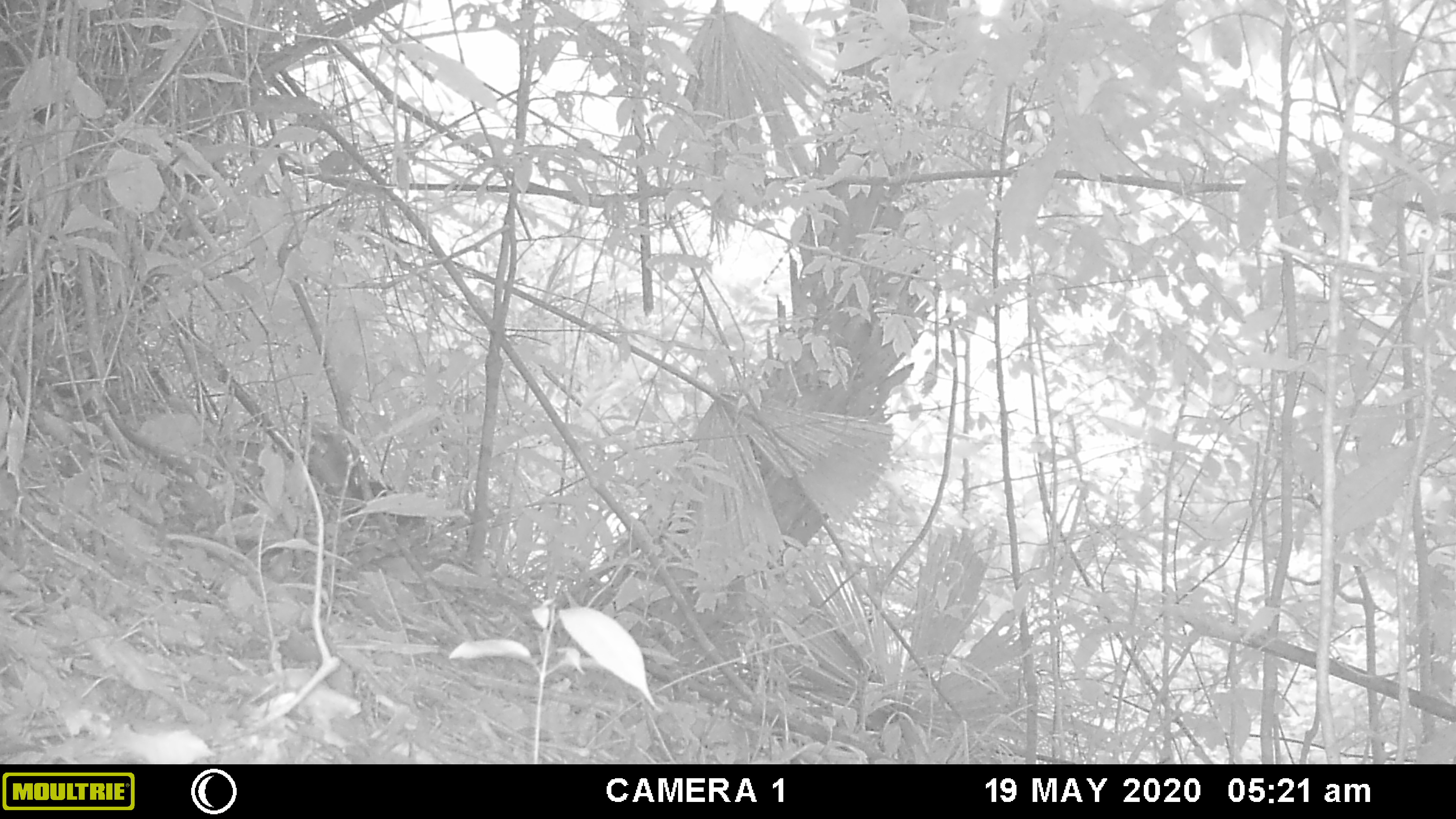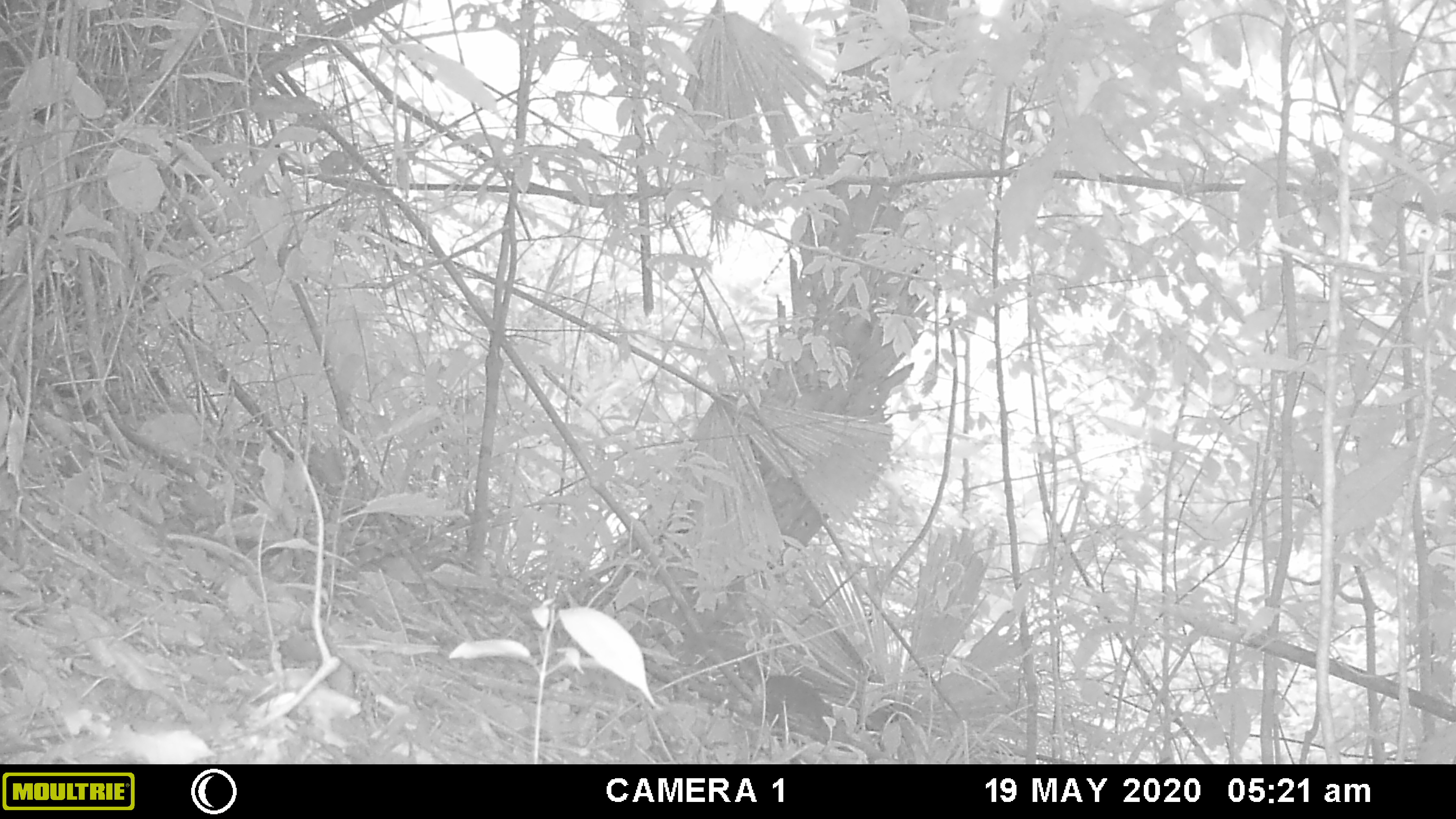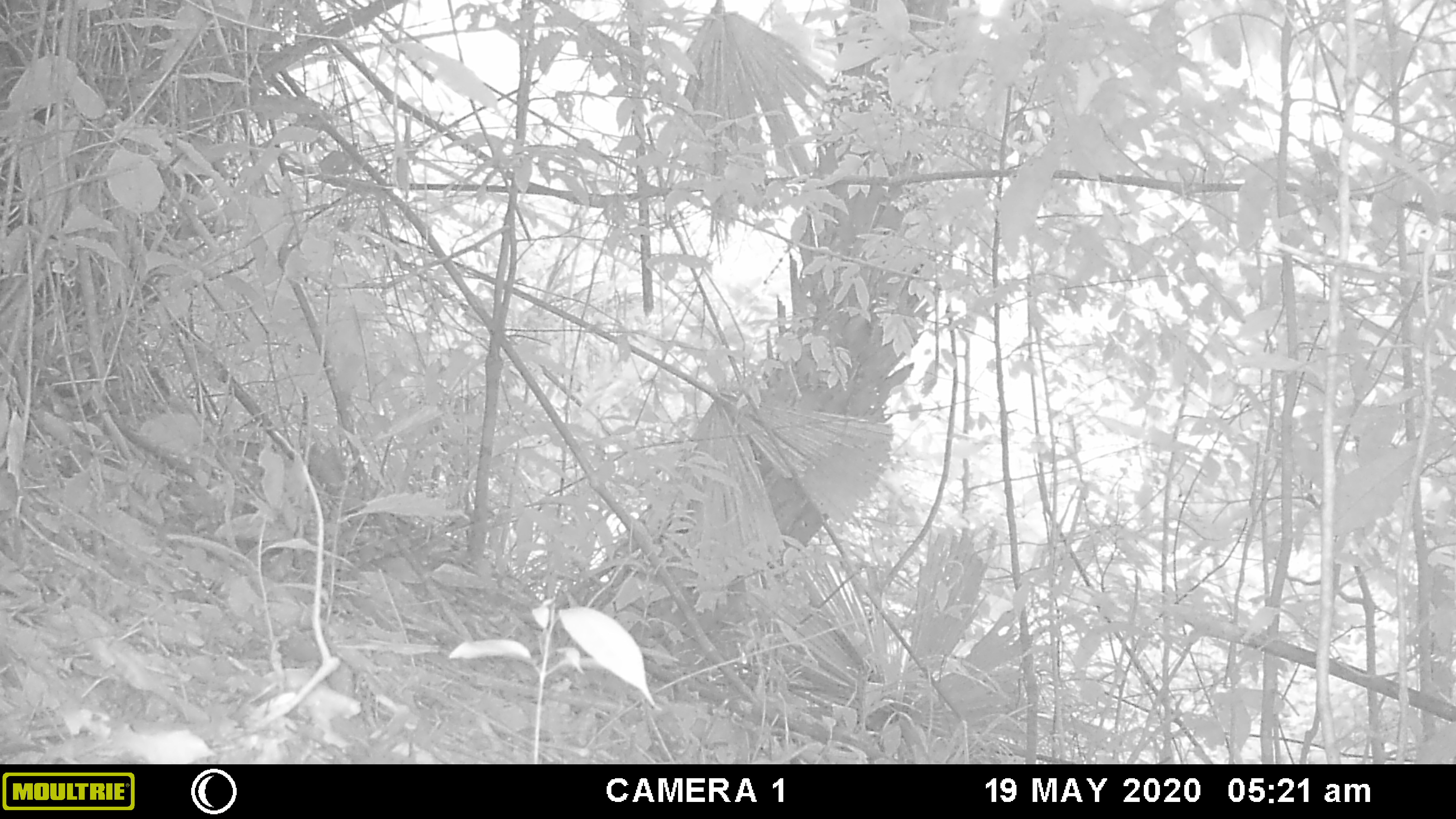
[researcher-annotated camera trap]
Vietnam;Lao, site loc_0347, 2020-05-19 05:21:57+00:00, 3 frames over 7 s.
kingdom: Animalia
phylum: Chordata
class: Mammalia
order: Rodentia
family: Sciuridae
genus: Dremomys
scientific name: Dremomys rufigenis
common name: red-cheeked squirrel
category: red cheeked squirrel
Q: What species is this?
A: Red cheeked squirrel (red-cheeked squirrel) (Dremomys rufigenis).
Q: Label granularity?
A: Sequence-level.